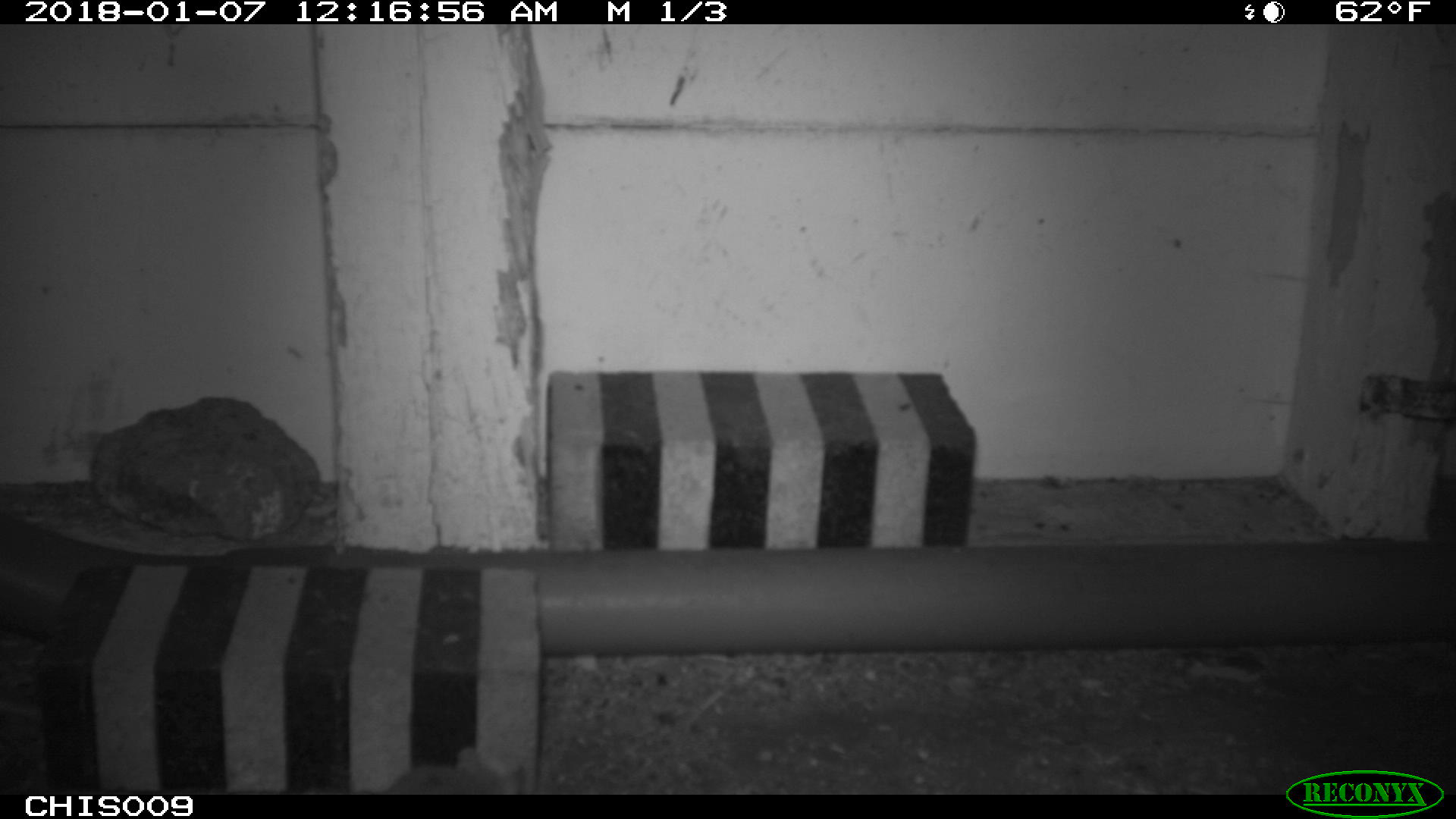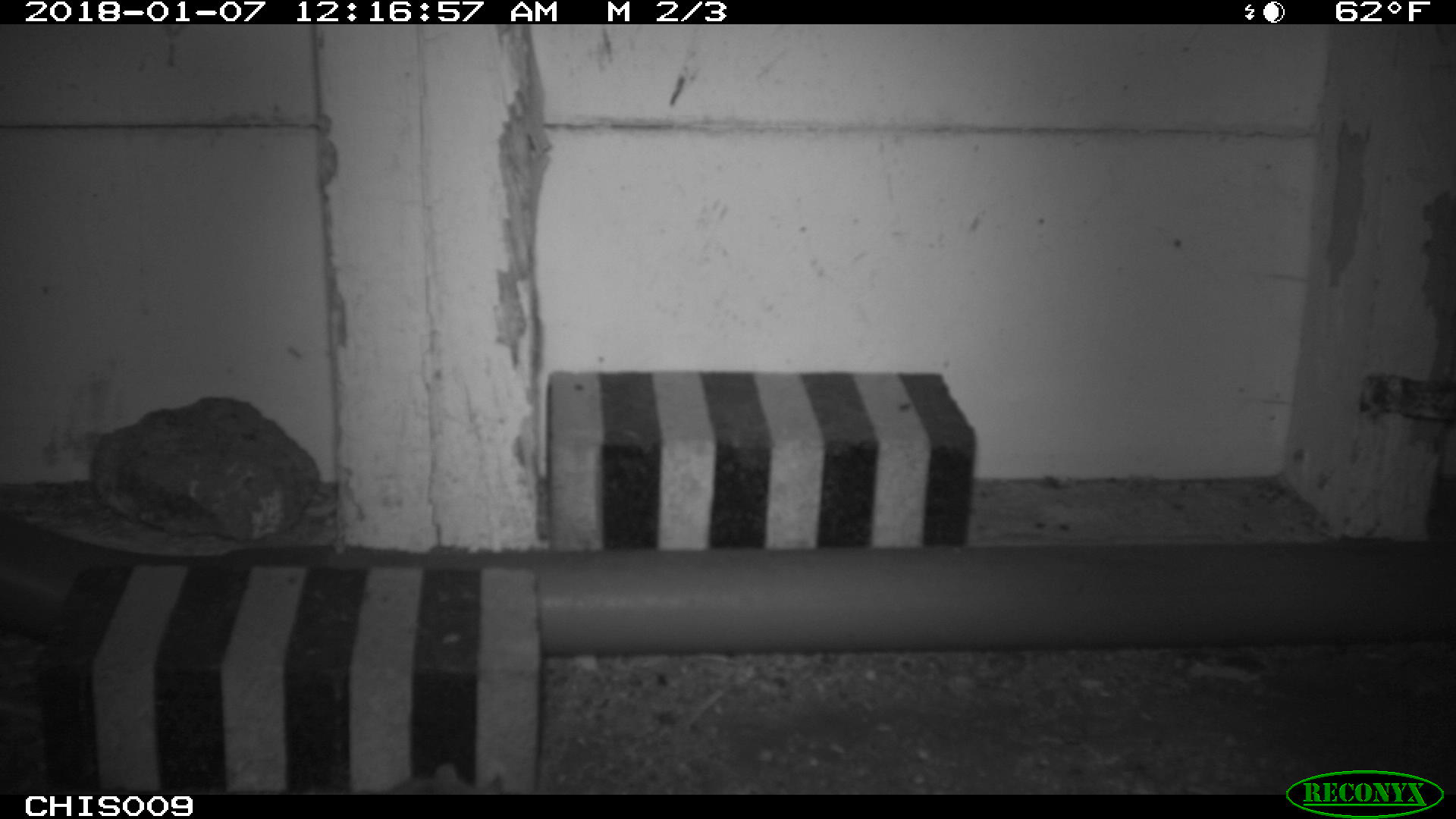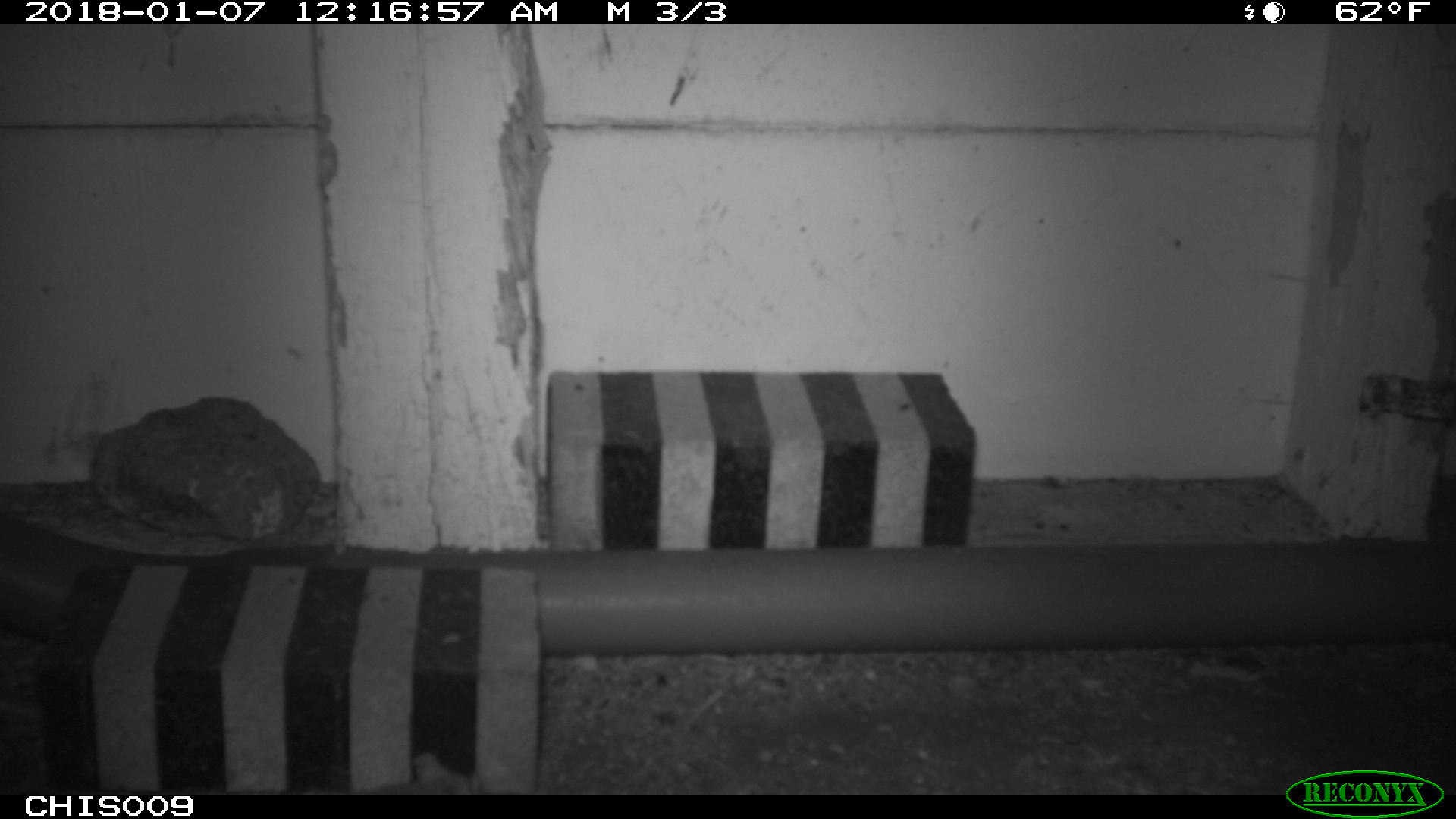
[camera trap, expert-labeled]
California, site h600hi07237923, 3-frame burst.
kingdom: Animalia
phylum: Chordata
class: Mammalia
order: Rodentia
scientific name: Rodentia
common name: rodent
Rodent (Rodentia).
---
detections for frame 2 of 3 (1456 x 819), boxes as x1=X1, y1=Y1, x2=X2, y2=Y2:
rodent: x1=378, y1=761, x2=504, y2=794